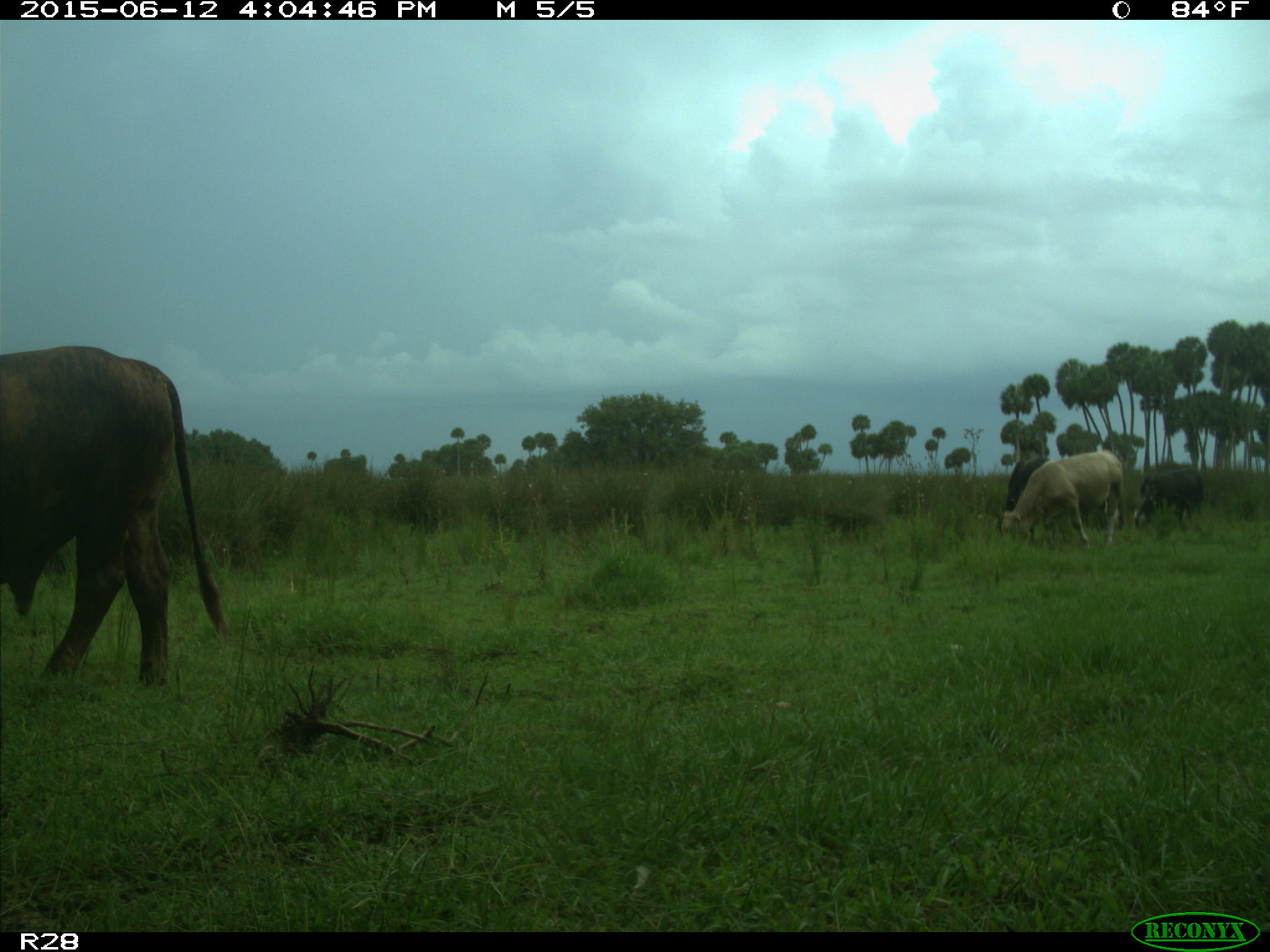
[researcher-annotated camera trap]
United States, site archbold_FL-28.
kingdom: Animalia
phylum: Chordata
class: Mammalia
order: Artiodactyla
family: Bovidae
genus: Bos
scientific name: Bos taurus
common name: domestic cow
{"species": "Bos taurus (domestic cow)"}